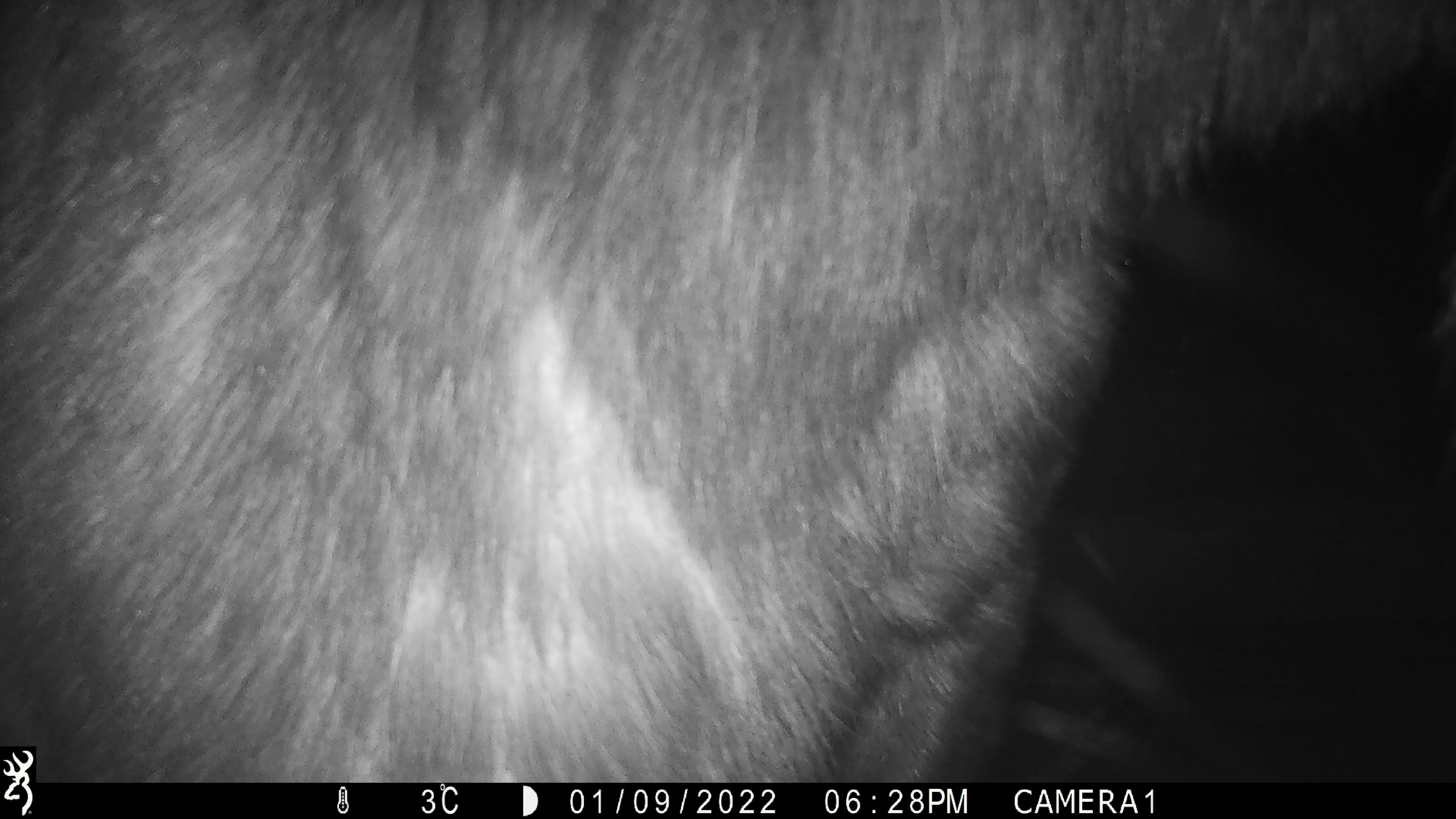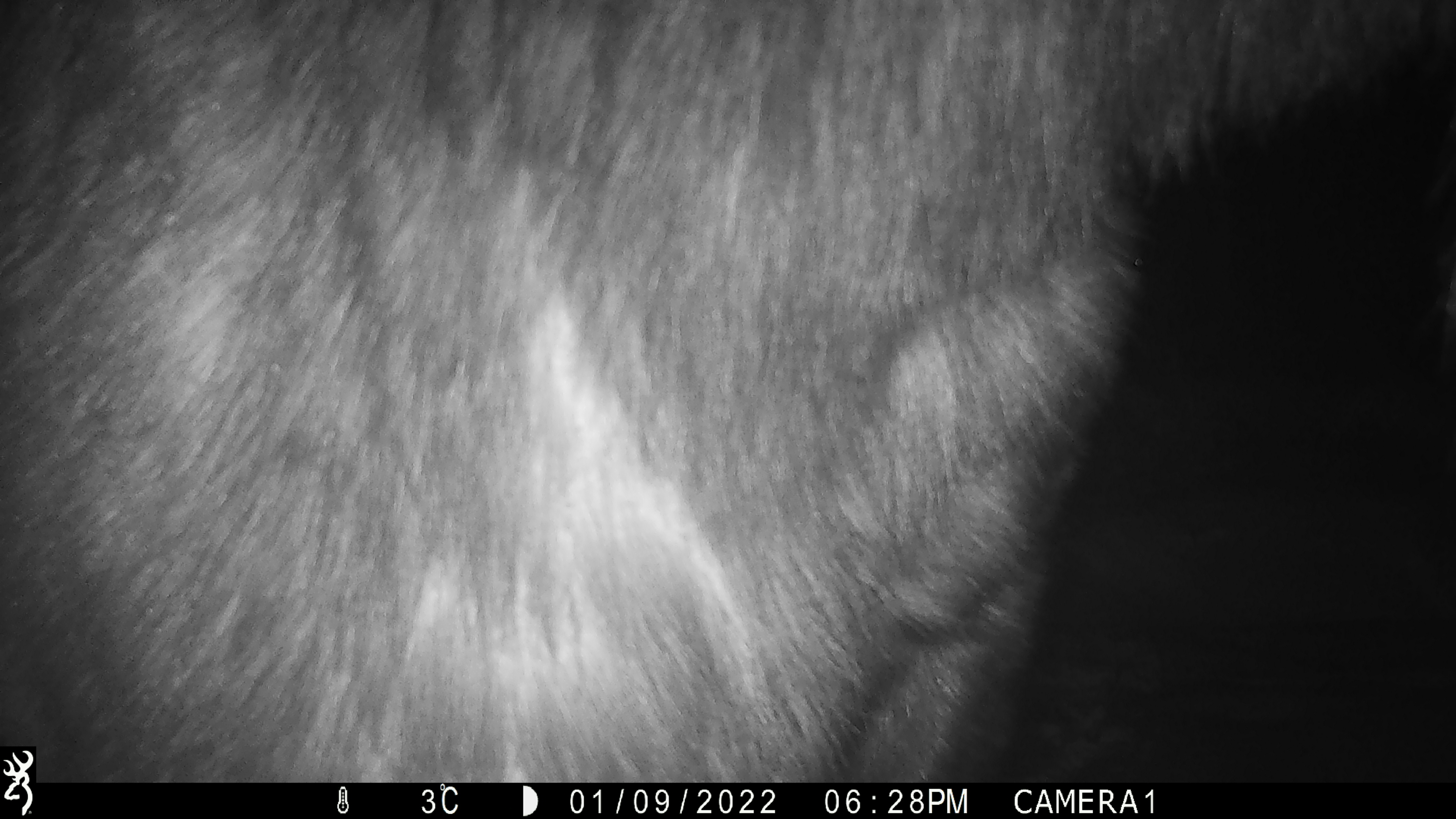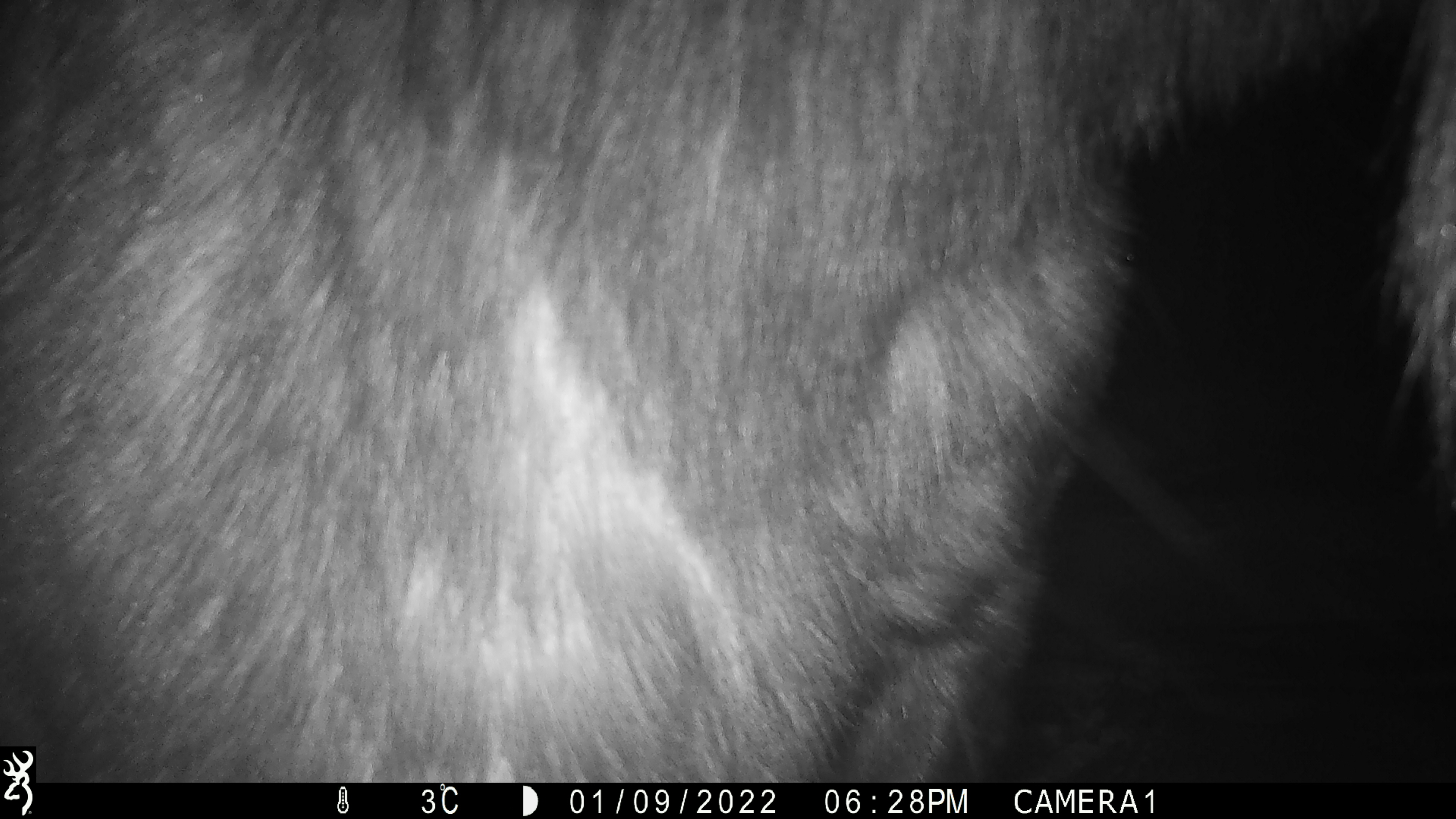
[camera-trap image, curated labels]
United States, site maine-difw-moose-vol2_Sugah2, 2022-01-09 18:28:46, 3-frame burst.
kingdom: Animalia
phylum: Chordata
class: Mammalia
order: Artiodactyla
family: Cervidae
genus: Alces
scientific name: Alces alces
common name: moose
Moose (Alces alces).